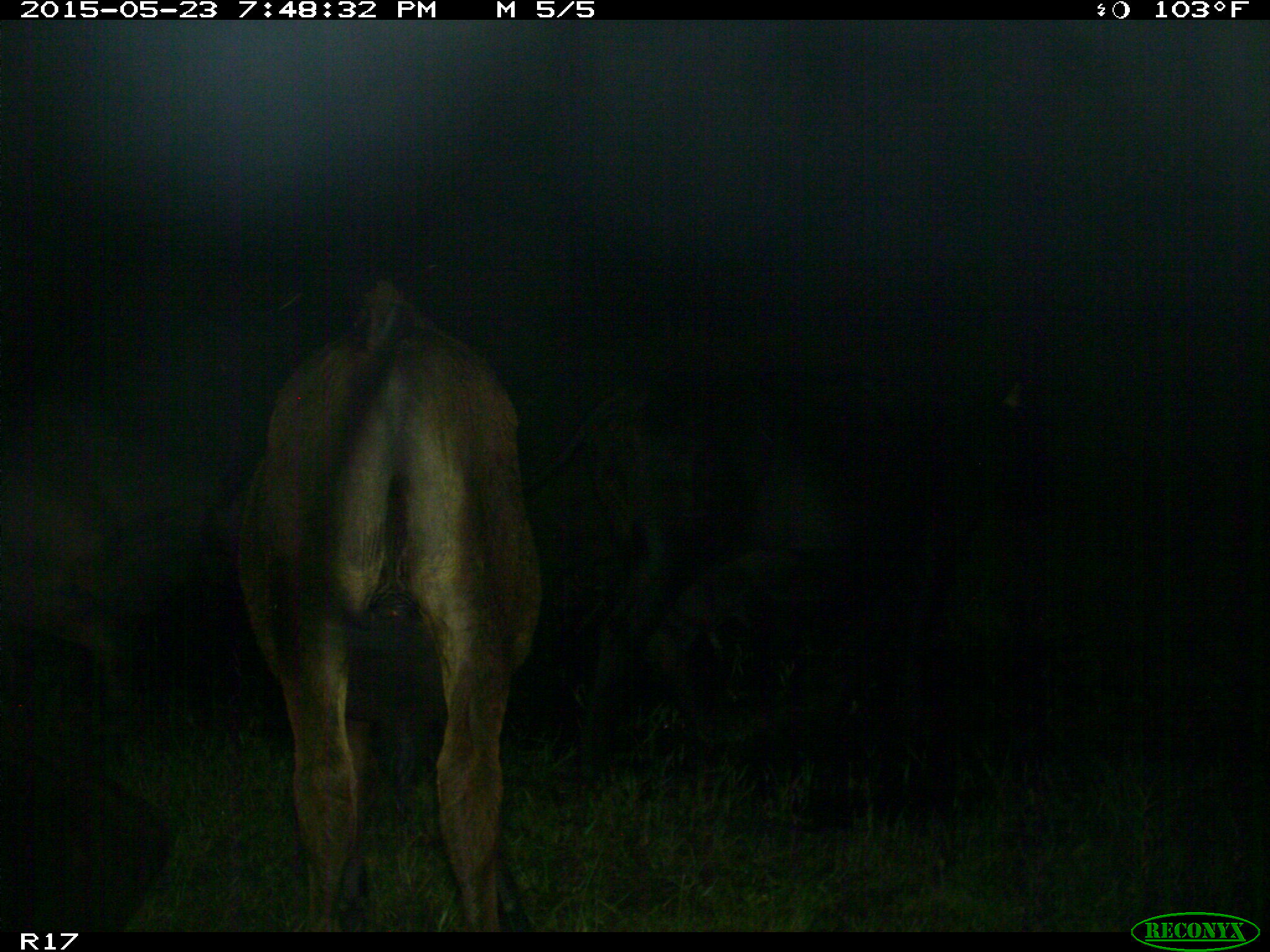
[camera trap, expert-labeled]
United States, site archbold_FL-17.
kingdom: Animalia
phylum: Chordata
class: Mammalia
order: Artiodactyla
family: Bovidae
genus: Bos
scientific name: Bos taurus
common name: domestic cow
Bos taurus (domestic cow).